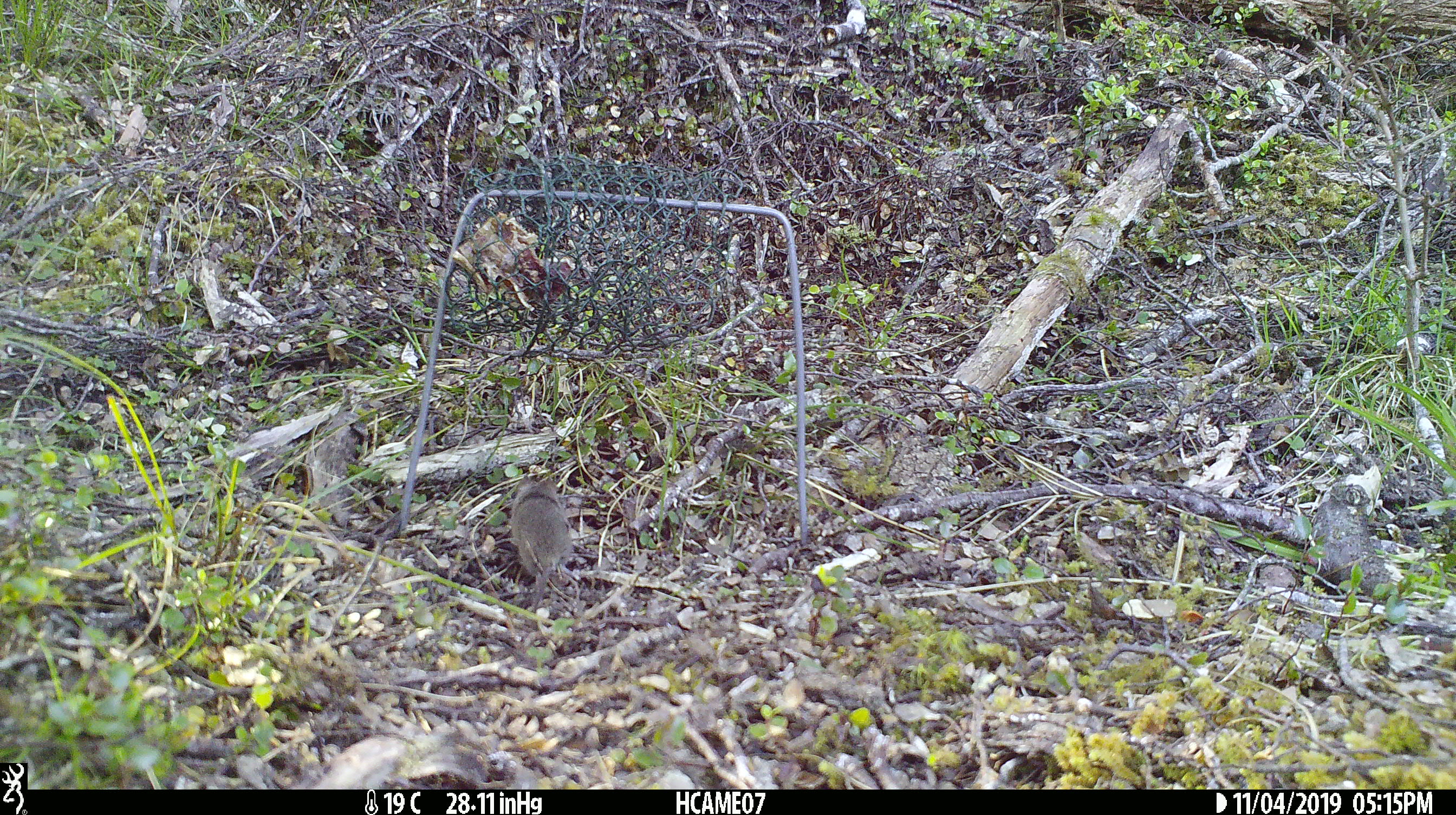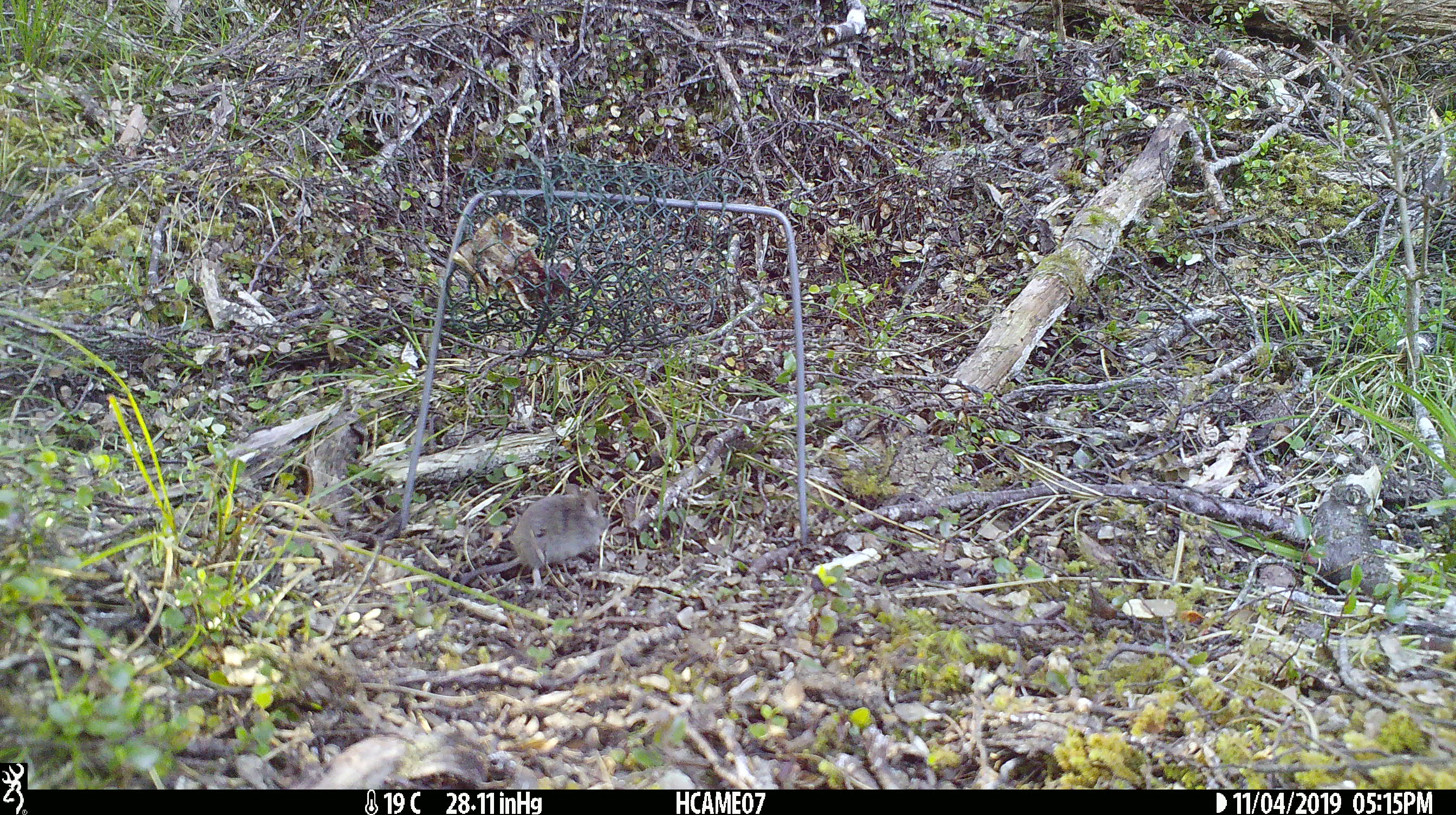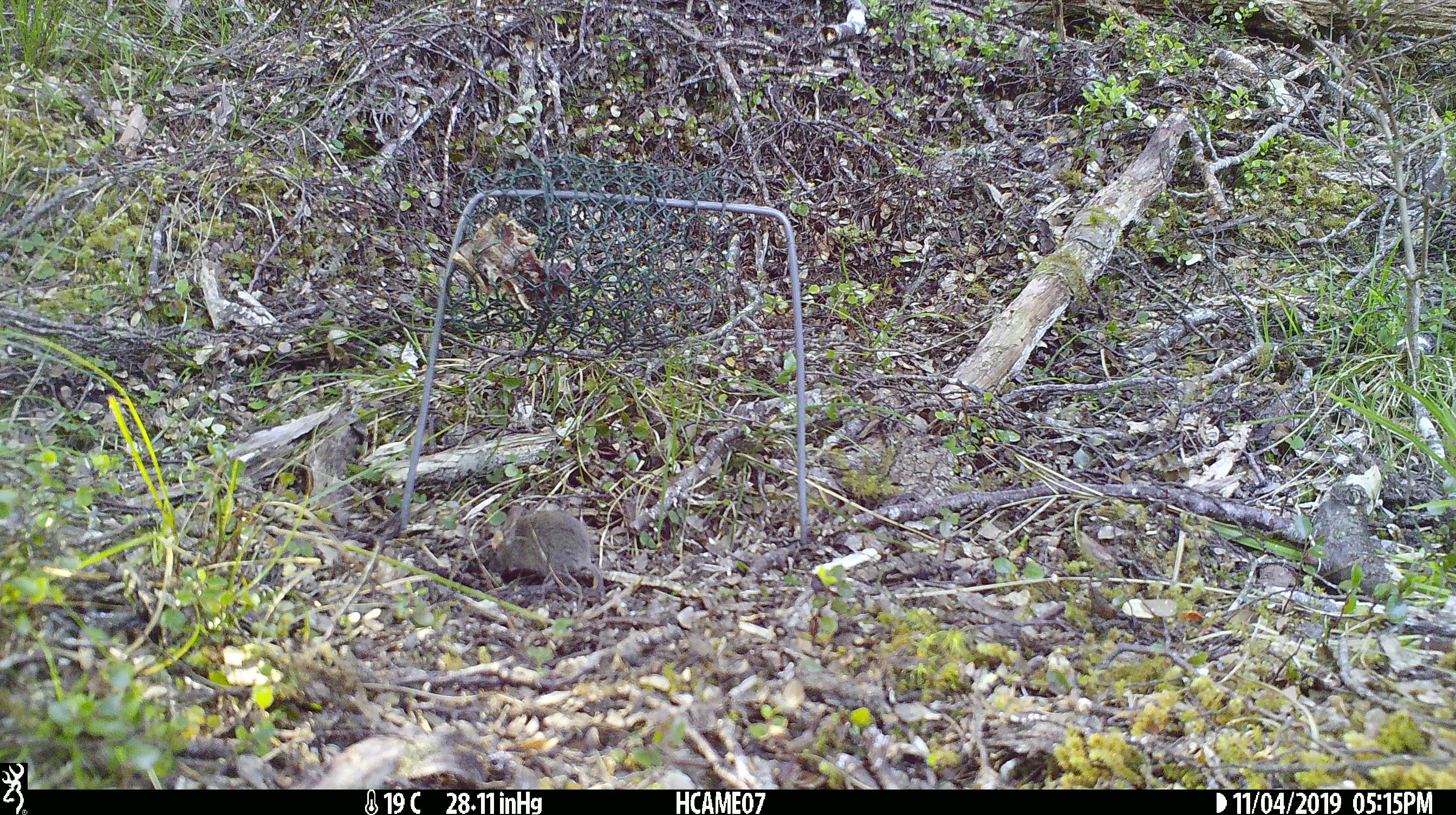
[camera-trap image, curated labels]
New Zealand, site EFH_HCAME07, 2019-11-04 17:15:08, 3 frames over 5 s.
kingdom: Animalia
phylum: Chordata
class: Mammalia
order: Rodentia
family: Muridae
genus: Mus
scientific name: Mus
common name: mouse